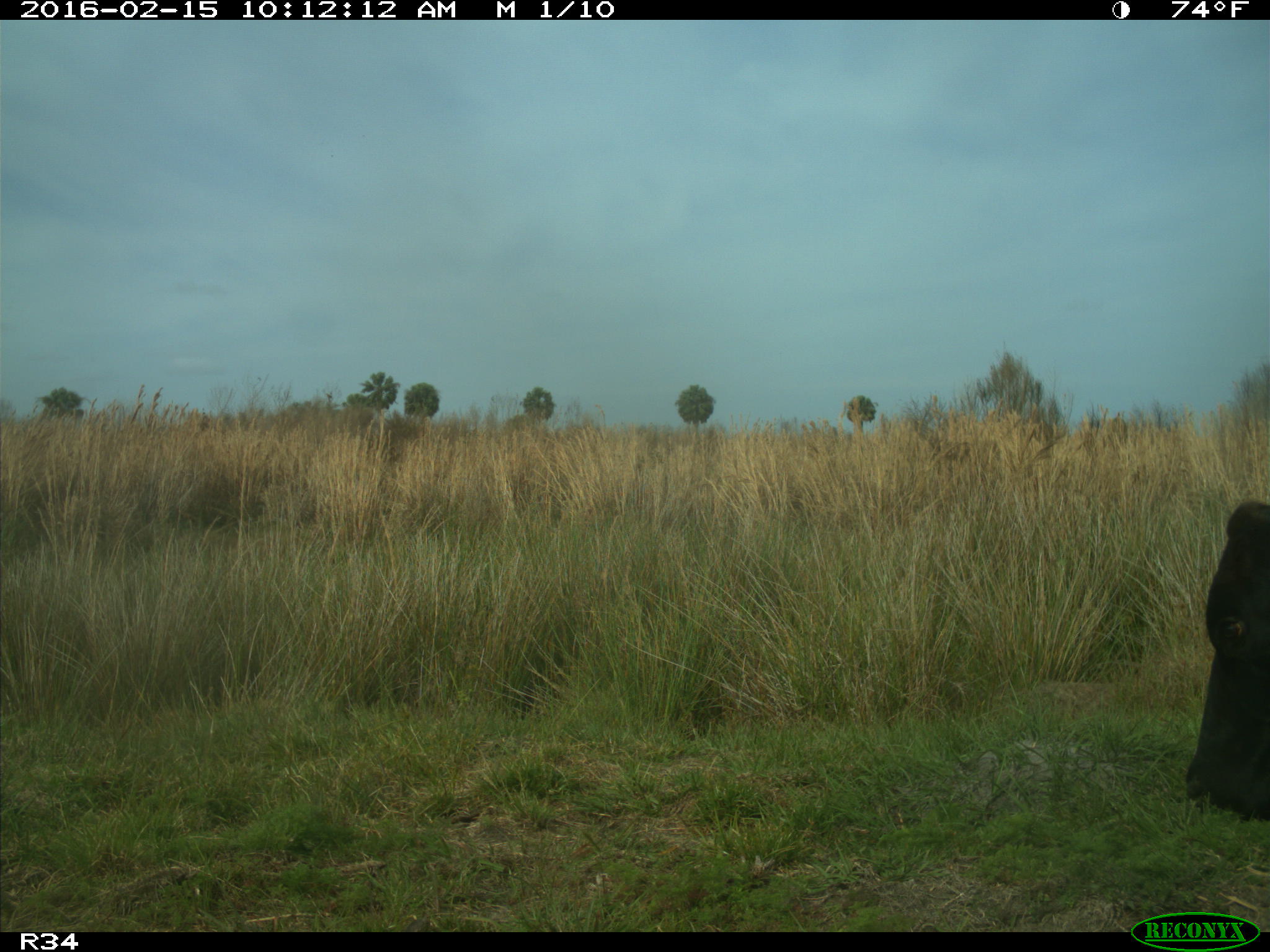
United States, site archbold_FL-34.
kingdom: Animalia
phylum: Chordata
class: Mammalia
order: Artiodactyla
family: Bovidae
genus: Bos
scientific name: Bos taurus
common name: domestic cow